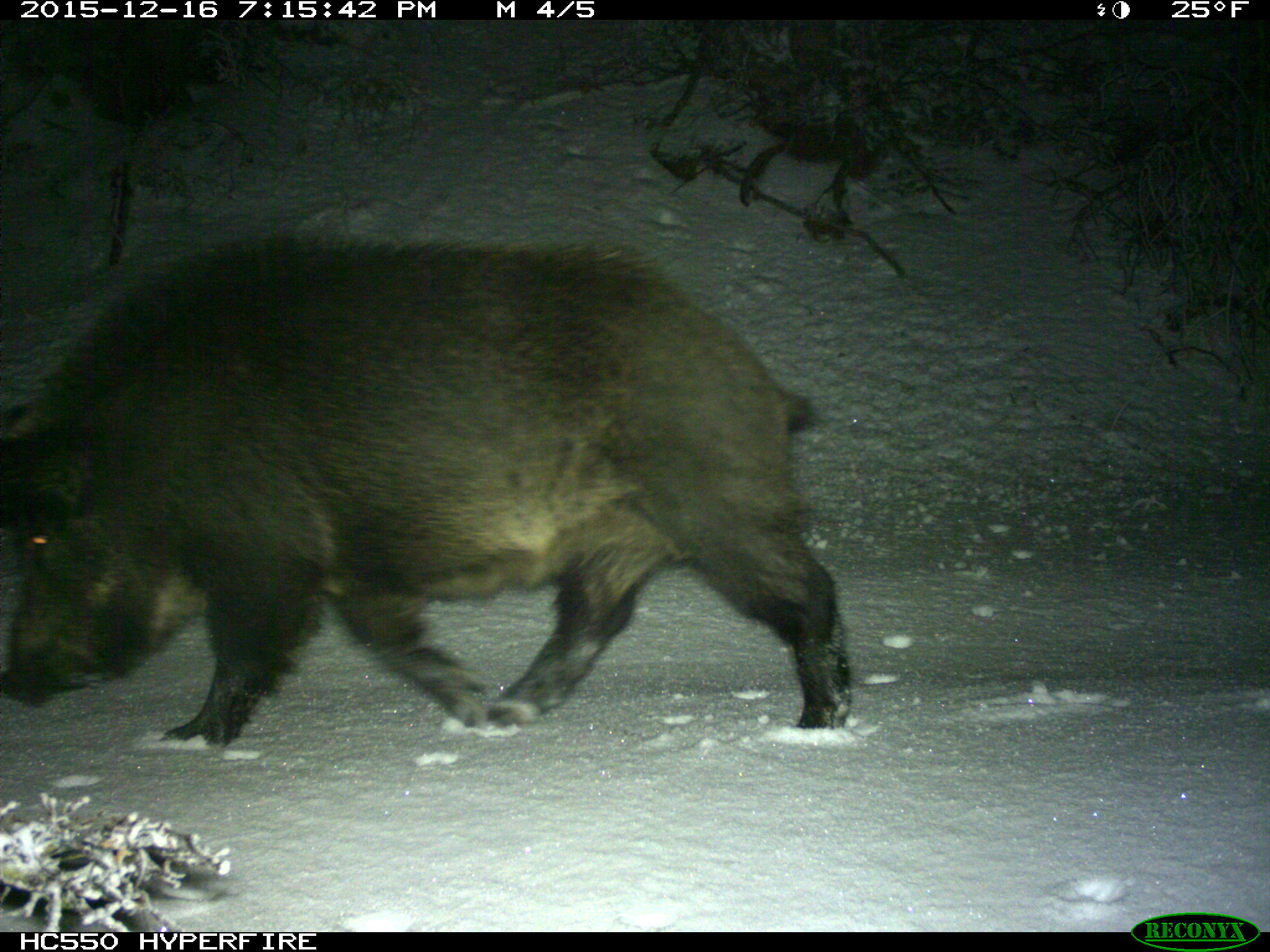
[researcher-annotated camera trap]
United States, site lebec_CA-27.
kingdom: Animalia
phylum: Chordata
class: Mammalia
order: Artiodactyla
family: Suidae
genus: Sus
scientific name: Sus scrofa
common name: wild boar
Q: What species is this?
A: Sus scrofa (wild boar).